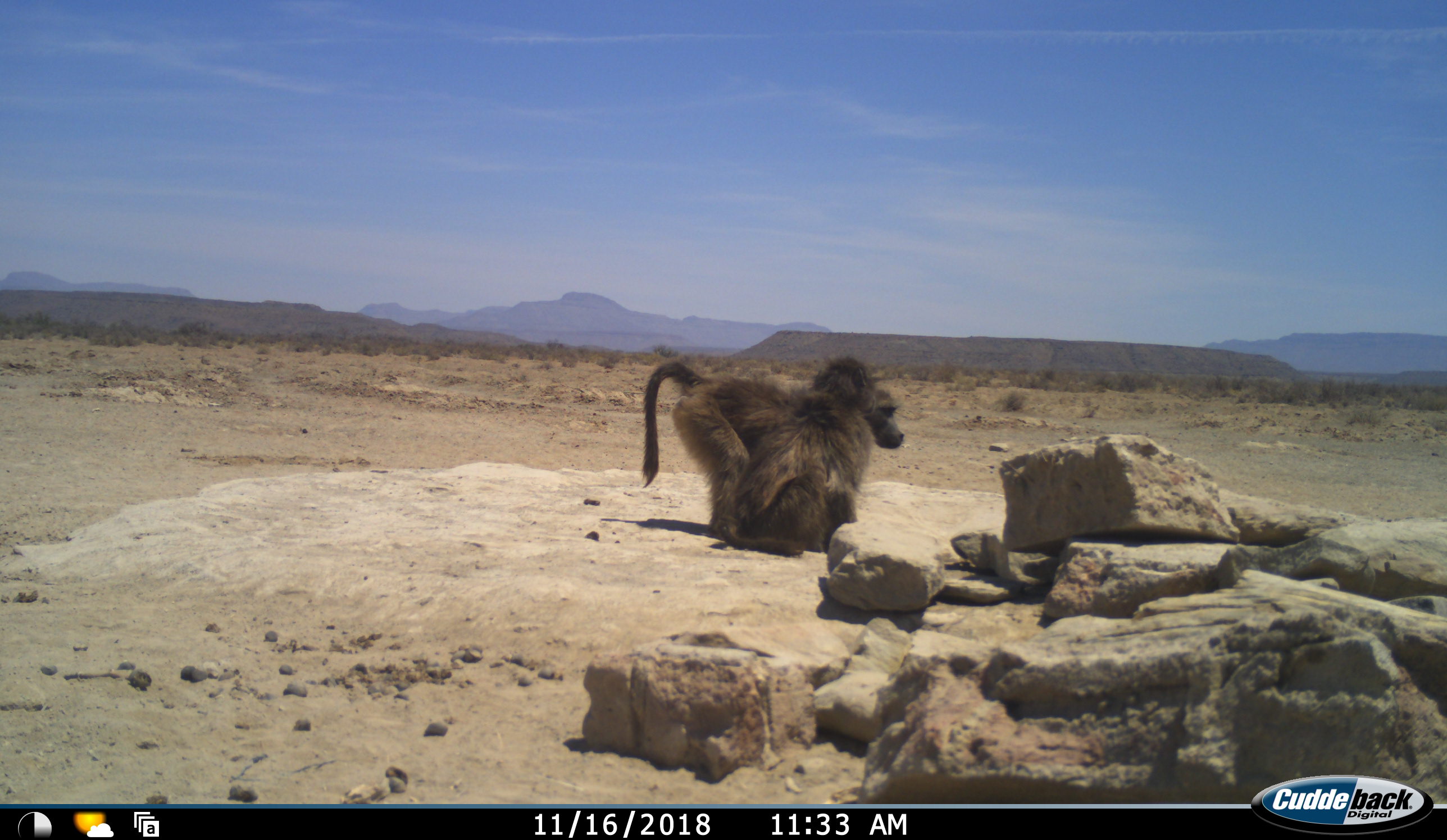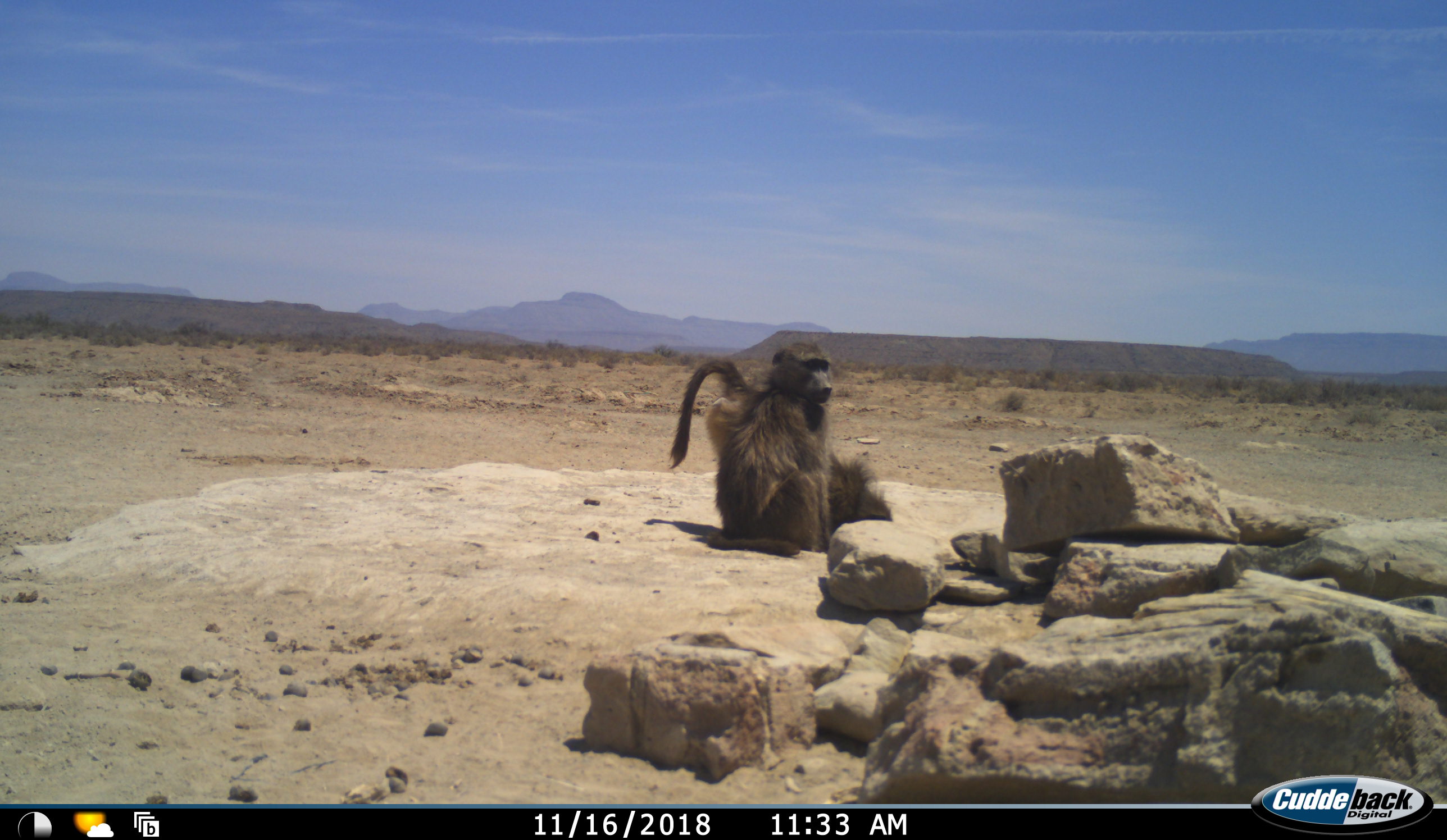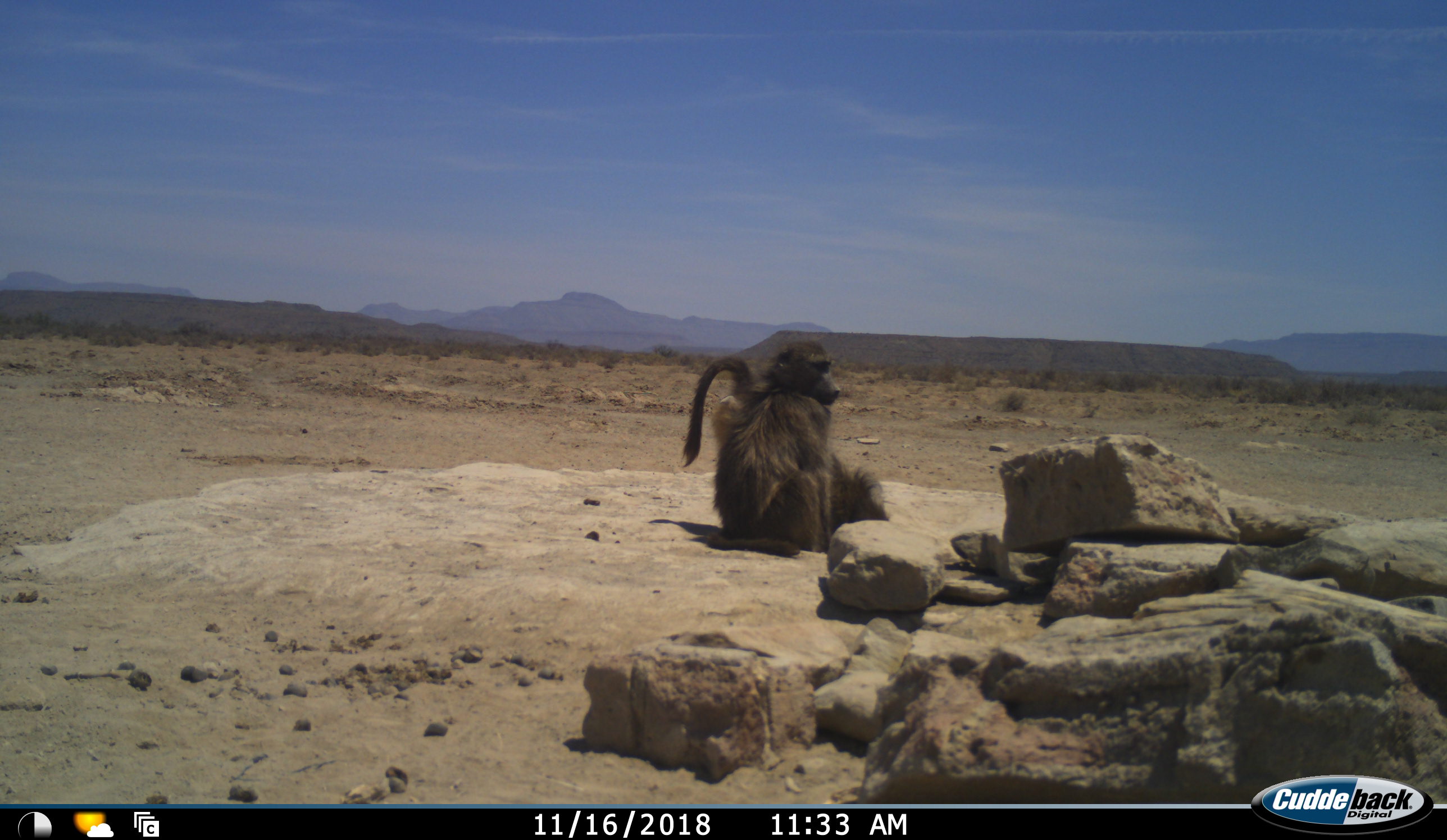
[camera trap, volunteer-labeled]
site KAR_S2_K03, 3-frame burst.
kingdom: Animalia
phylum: Chordata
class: Mammalia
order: Primates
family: Cercopithecidae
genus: Papio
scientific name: Papio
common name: baboon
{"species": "baboon (Papio)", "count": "2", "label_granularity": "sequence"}